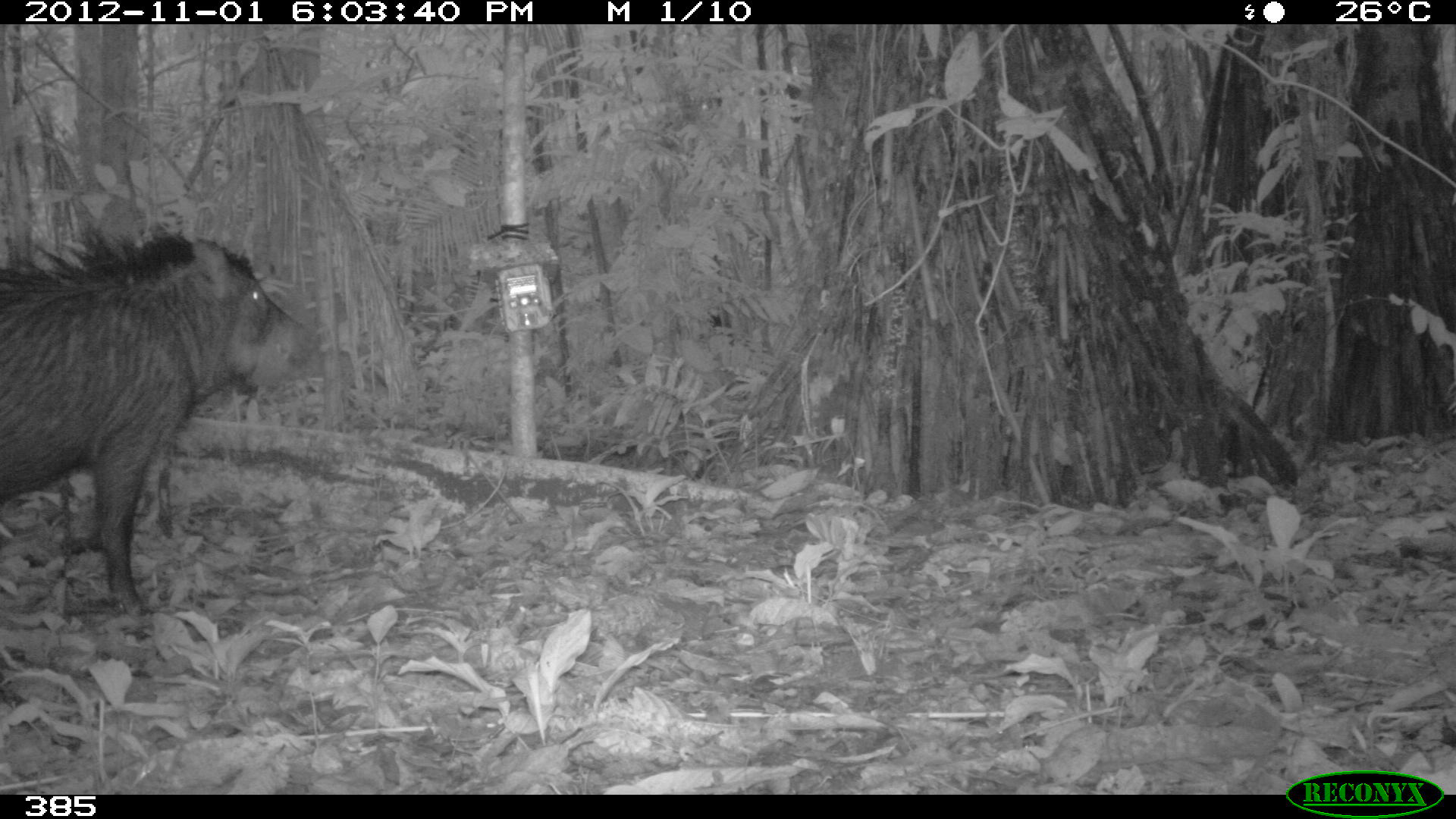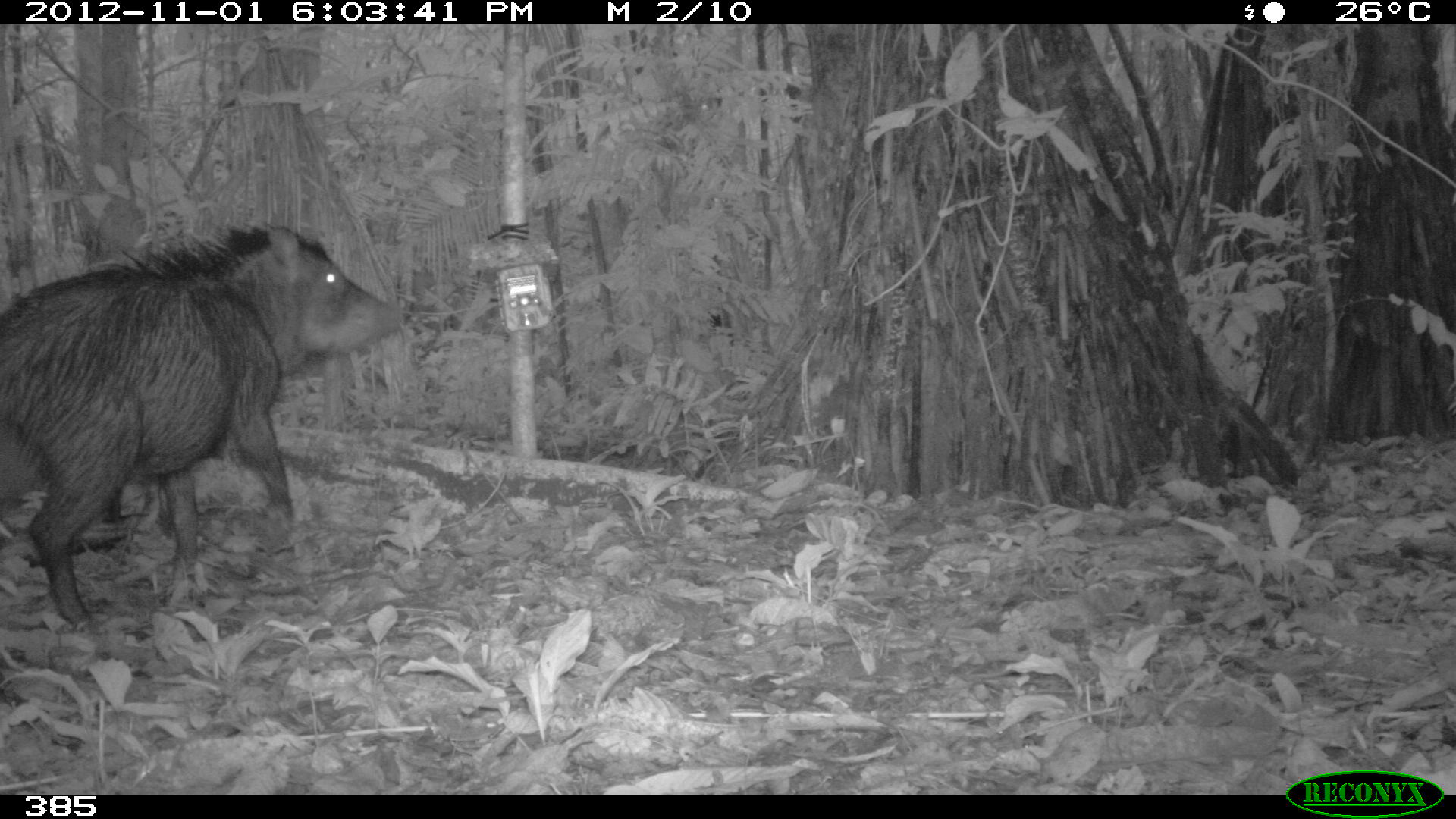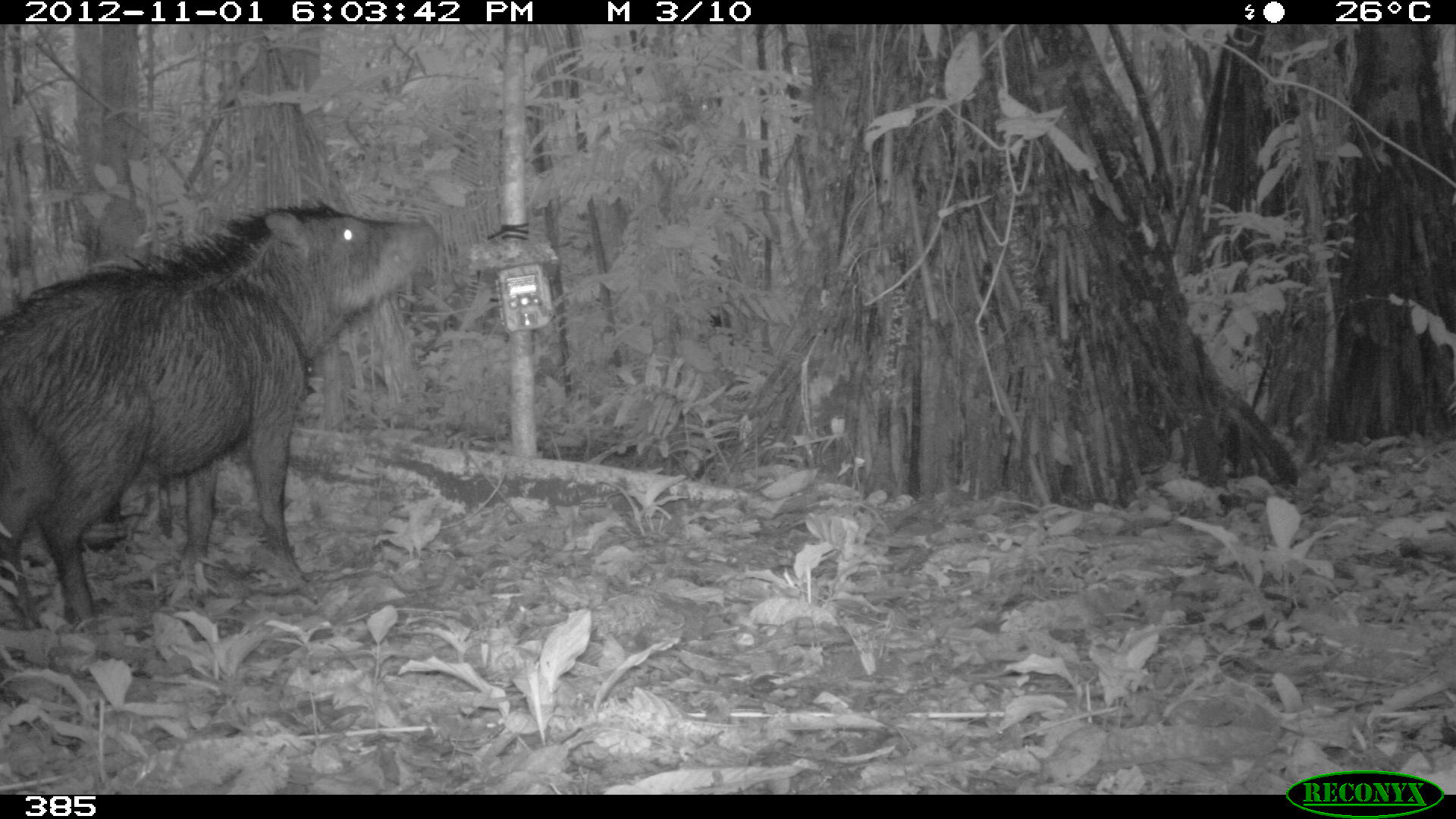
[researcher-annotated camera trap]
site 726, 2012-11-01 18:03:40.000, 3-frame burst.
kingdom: Animalia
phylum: Chordata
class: Mammalia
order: Artiodactyla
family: Tayassuidae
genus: Tayassu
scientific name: Tayassu pecari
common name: white-lipped peccary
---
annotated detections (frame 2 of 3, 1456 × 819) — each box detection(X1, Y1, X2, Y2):
tayassu pecari: detection(0, 218, 404, 632)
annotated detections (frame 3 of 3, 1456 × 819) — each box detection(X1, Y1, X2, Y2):
tayassu pecari: detection(0, 193, 444, 639)